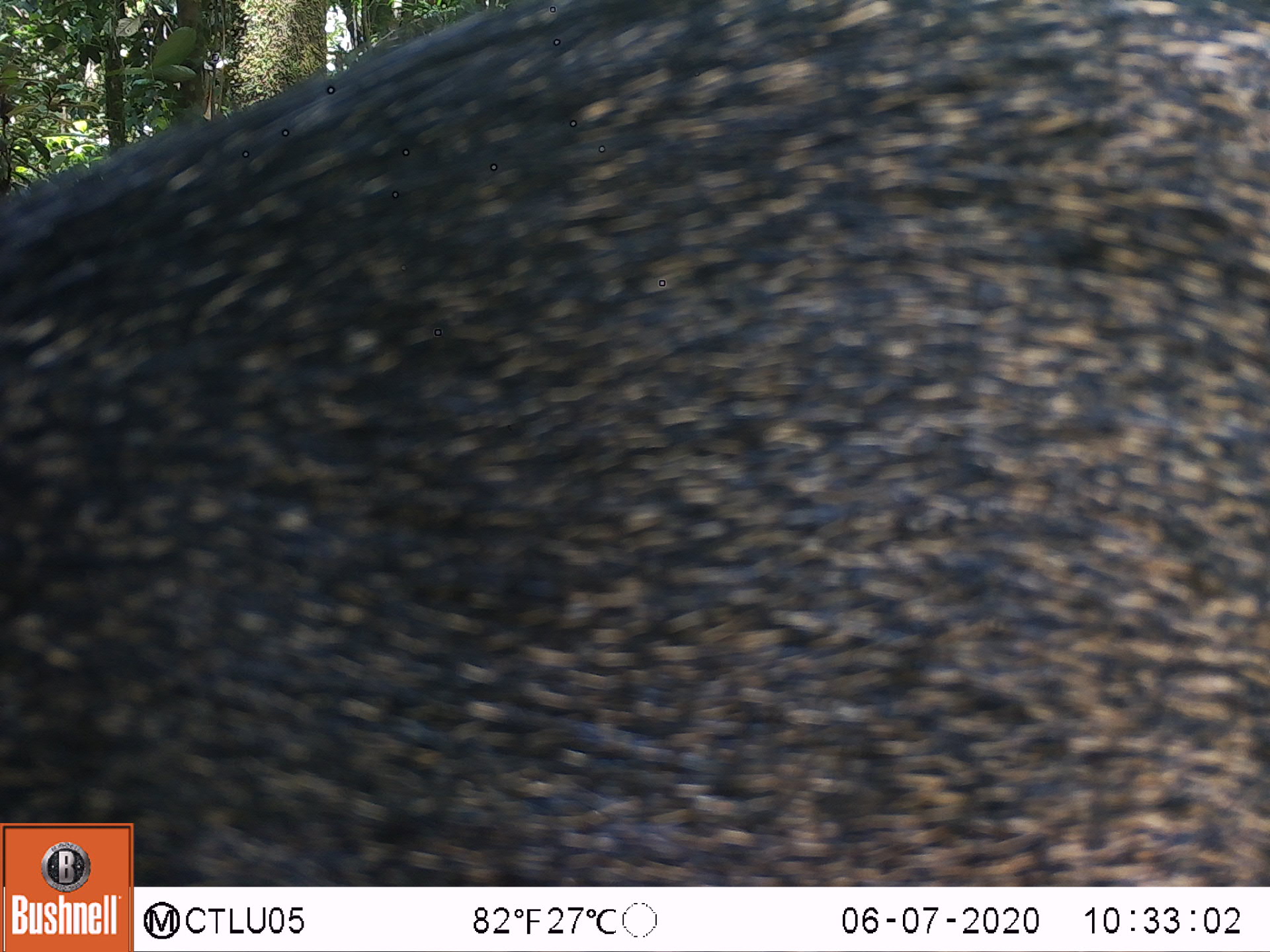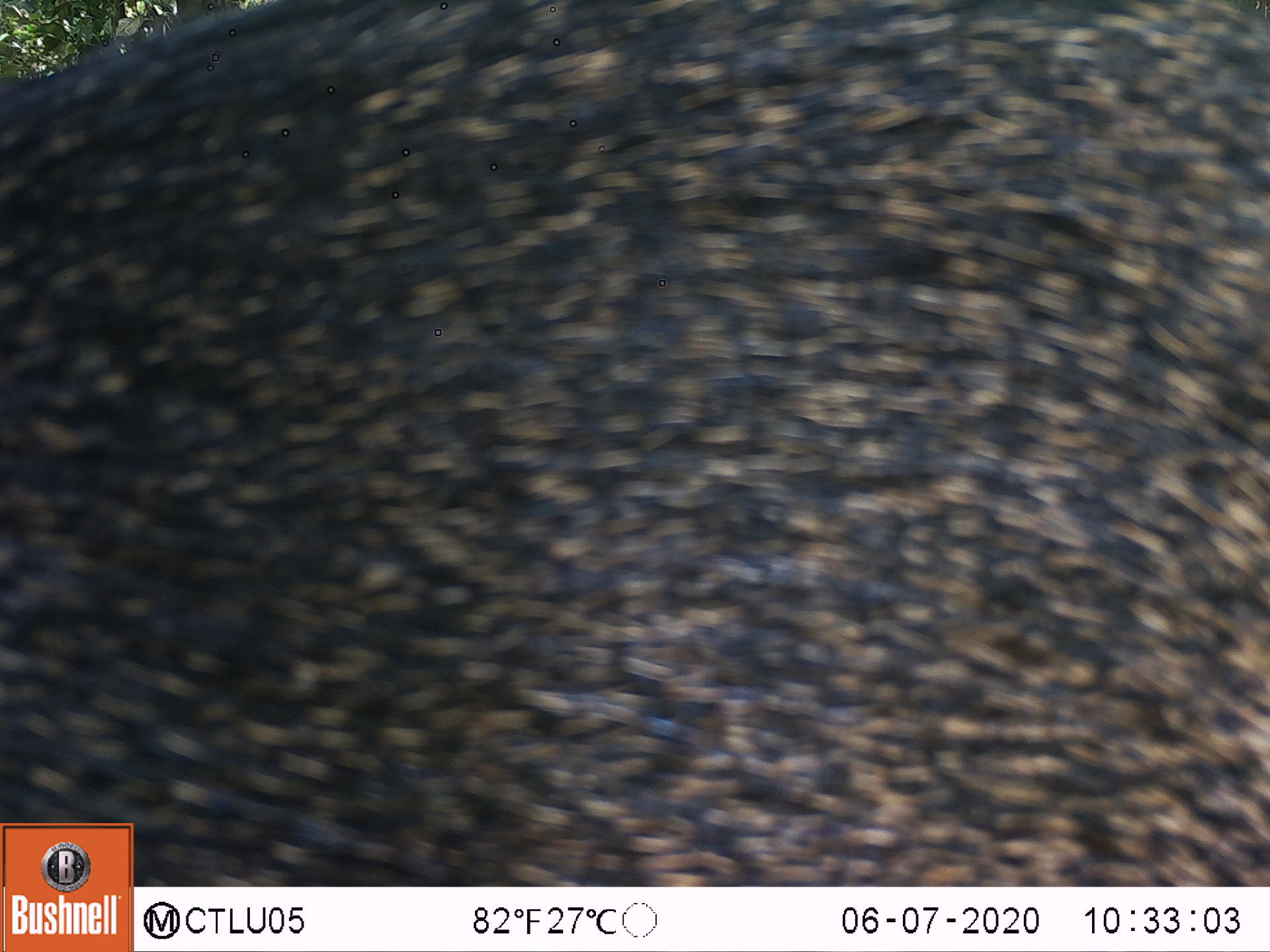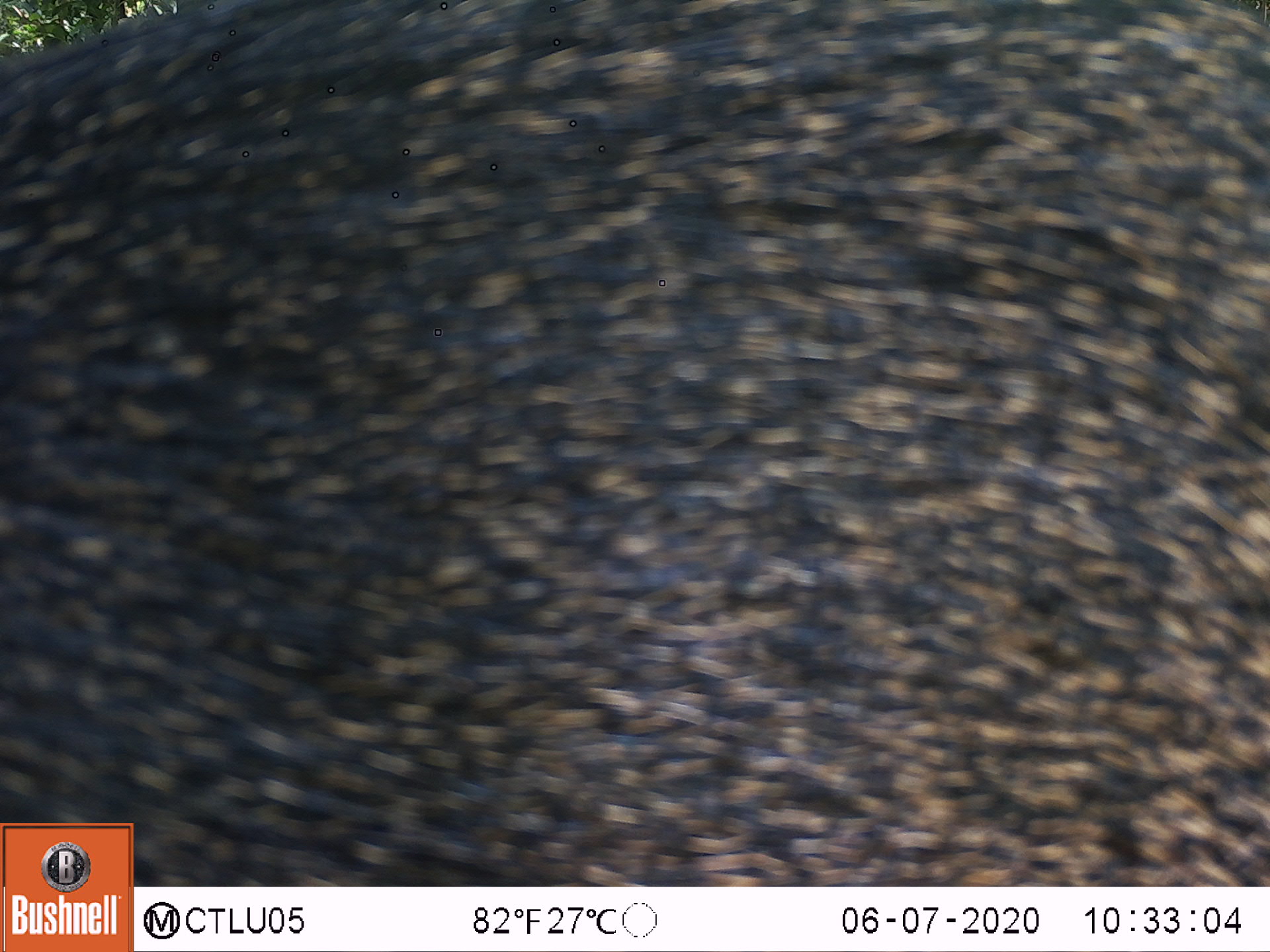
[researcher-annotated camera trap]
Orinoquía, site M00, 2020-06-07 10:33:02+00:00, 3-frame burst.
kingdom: Animalia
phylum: Chordata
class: Mammalia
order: Artiodactyla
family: Tayassuidae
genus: Pecari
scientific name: Pecari tajacu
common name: collared peccary